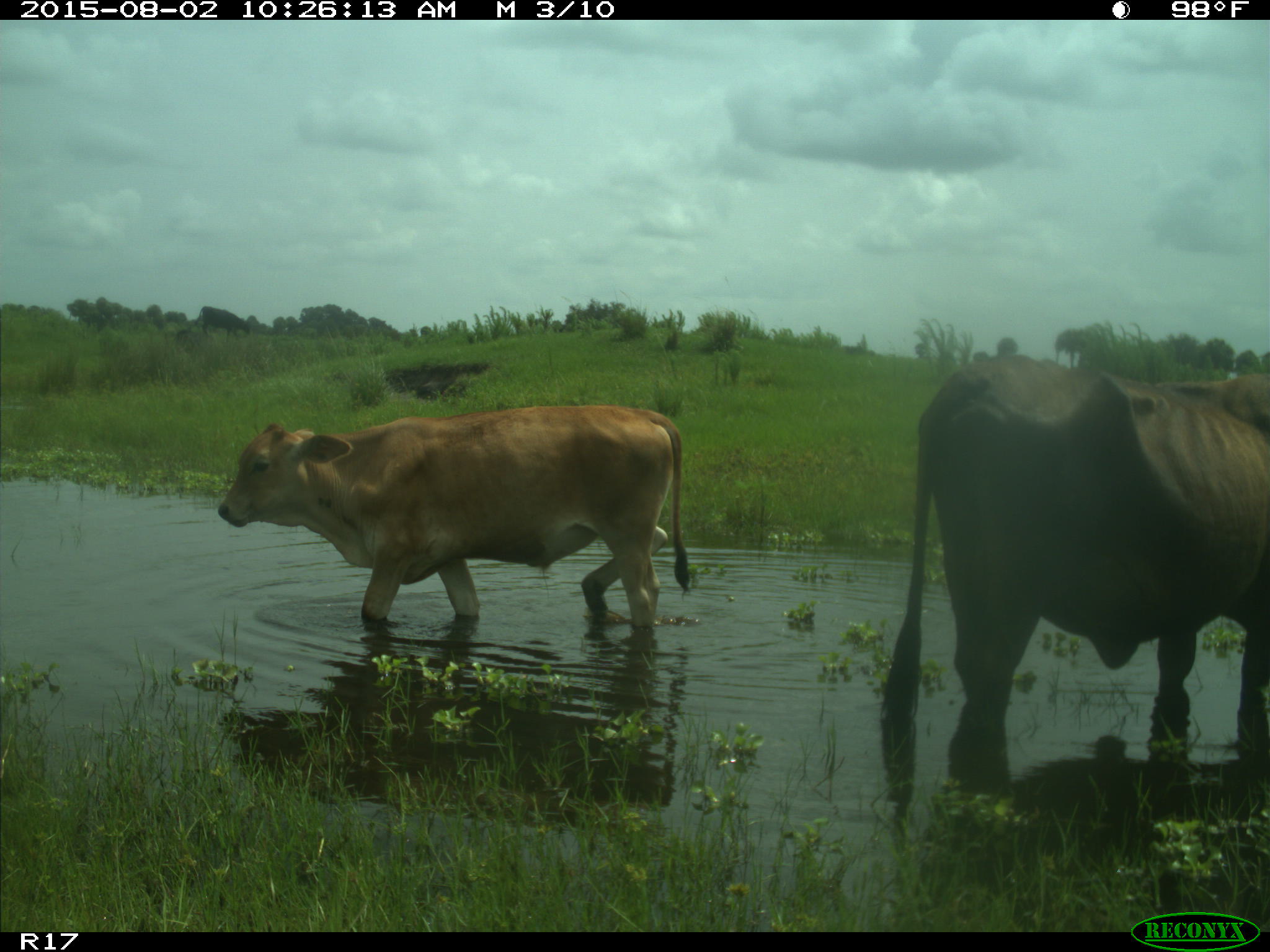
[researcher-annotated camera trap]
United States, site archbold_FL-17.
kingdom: Animalia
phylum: Chordata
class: Mammalia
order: Artiodactyla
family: Bovidae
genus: Bos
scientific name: Bos taurus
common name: domestic cow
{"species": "Bos taurus (domestic cow)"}